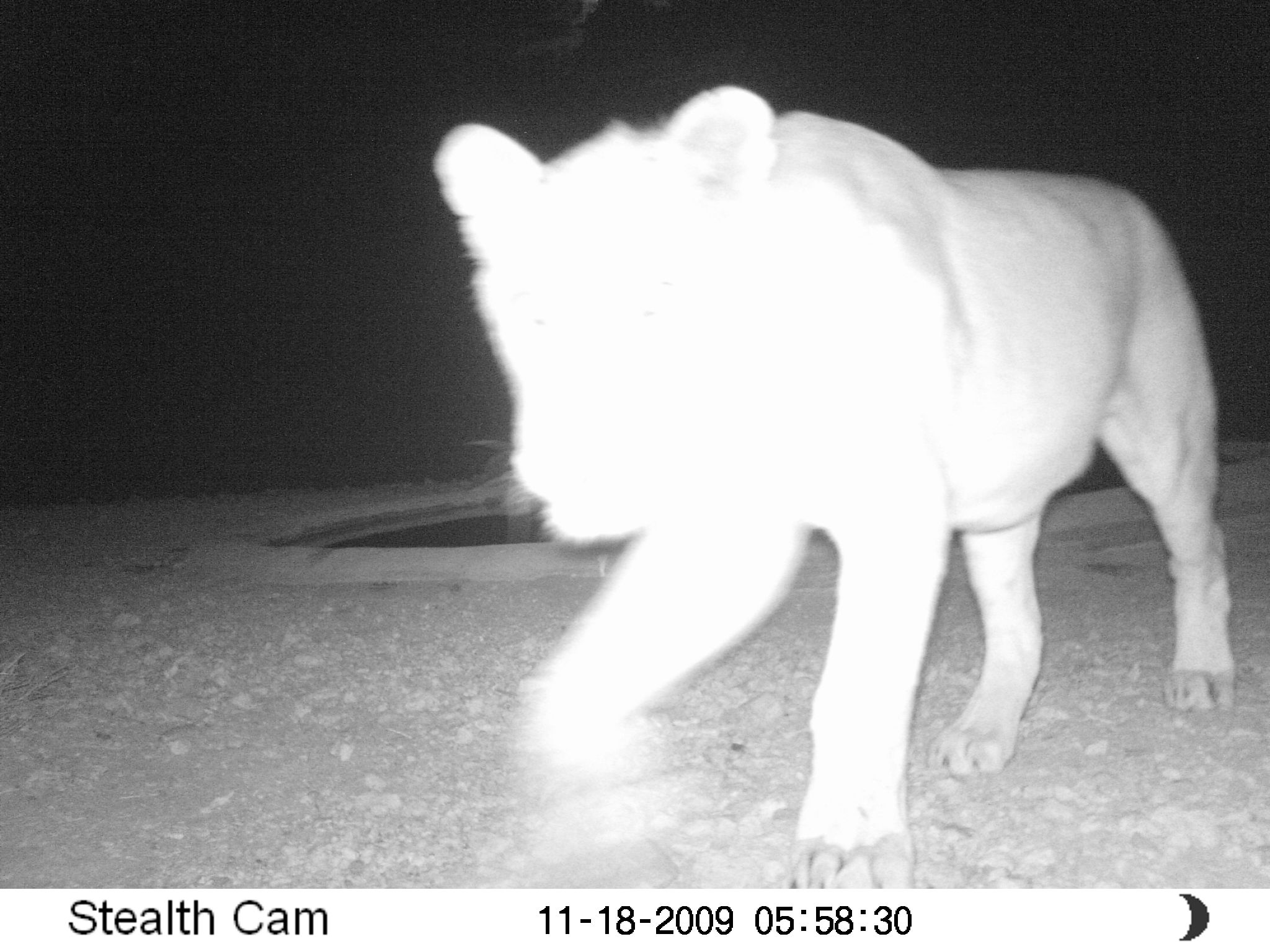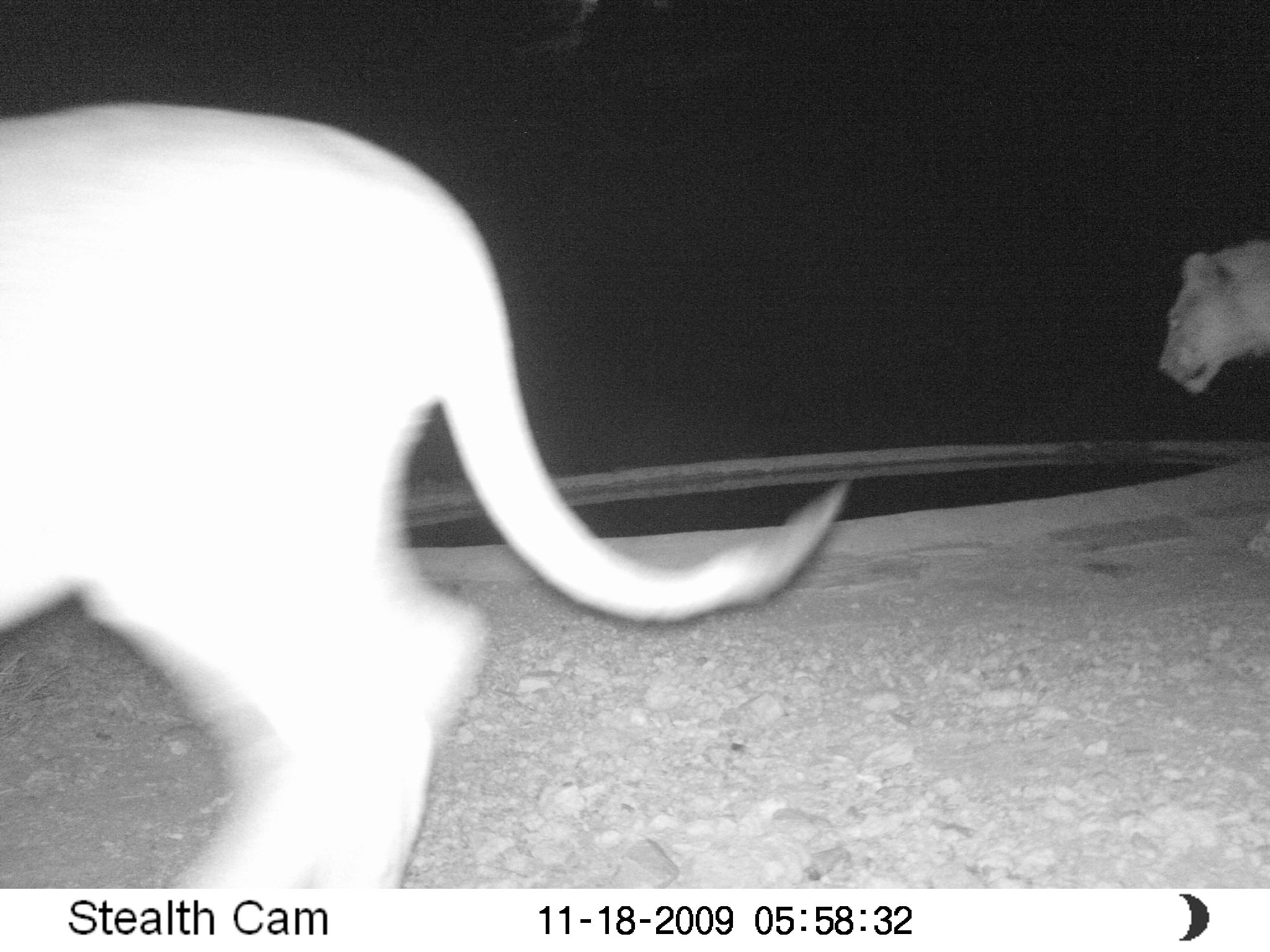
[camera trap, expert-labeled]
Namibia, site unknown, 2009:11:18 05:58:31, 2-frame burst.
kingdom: Animalia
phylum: Chordata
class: Mammalia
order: Carnivora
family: Felidae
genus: Panthera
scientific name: Panthera leo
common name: lion